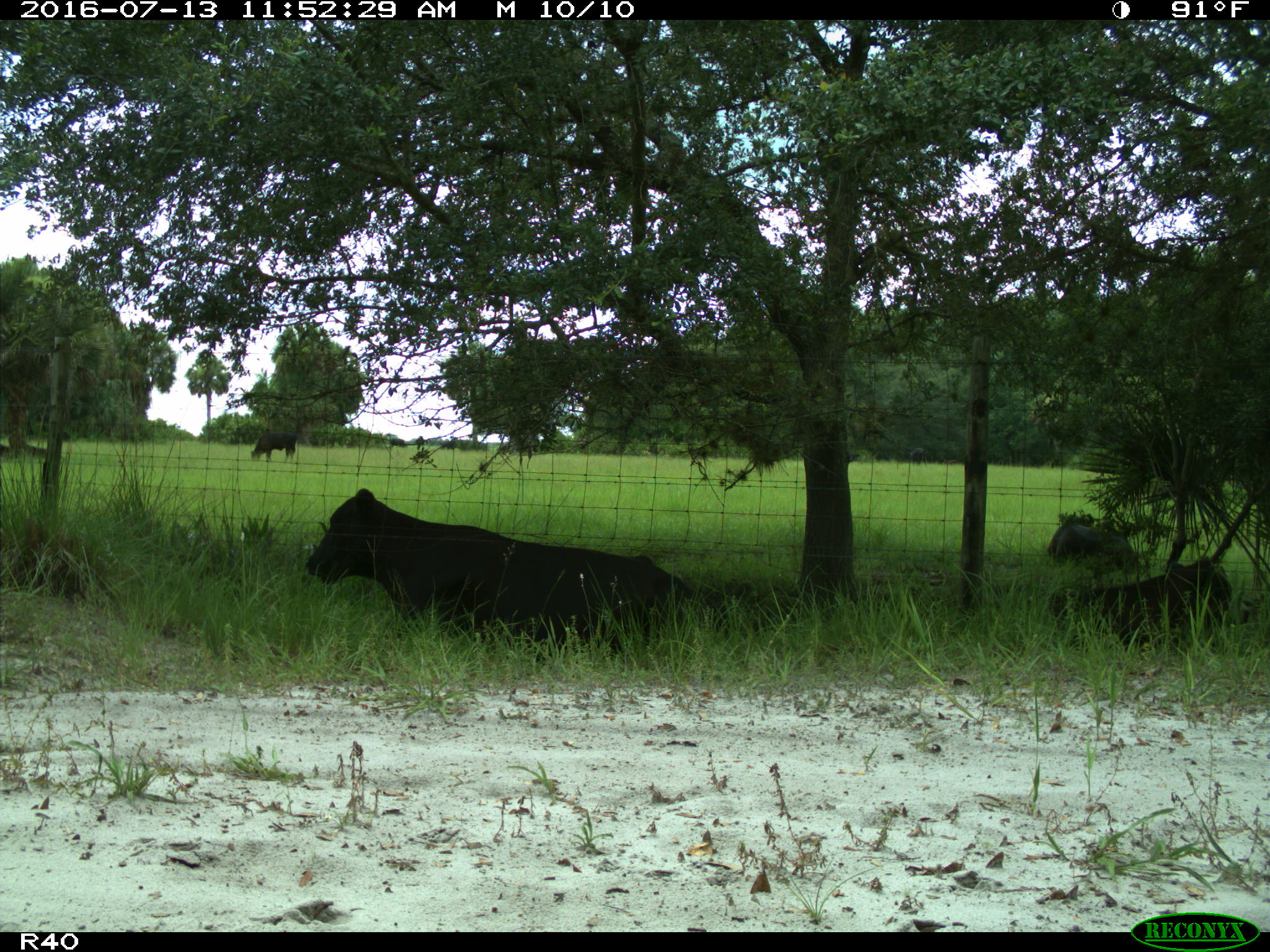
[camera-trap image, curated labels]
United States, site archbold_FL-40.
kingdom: Animalia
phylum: Chordata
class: Mammalia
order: Artiodactyla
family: Bovidae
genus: Bos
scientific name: Bos taurus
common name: domestic cow